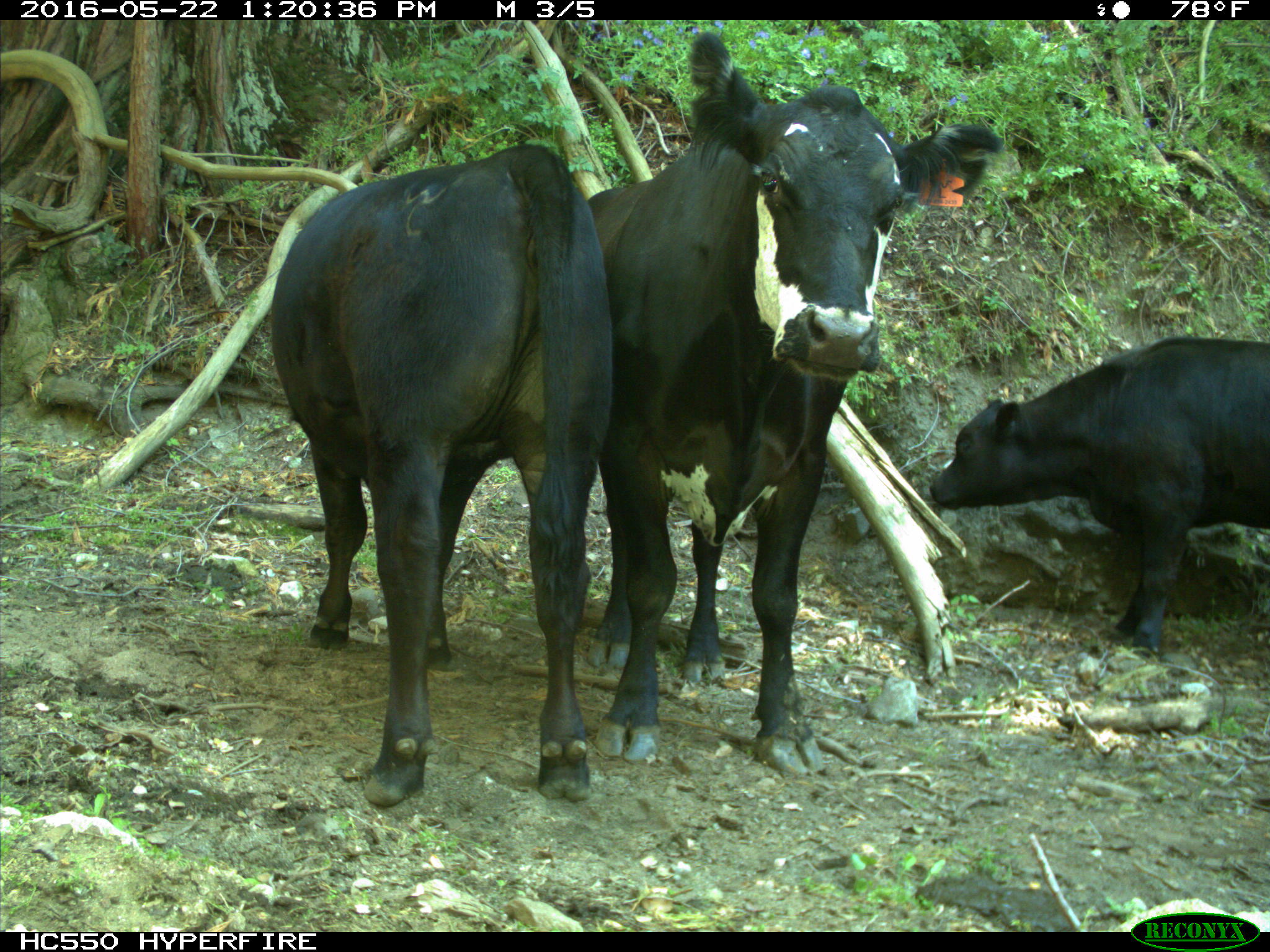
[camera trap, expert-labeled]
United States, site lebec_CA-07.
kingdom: Animalia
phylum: Chordata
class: Mammalia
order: Artiodactyla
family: Bovidae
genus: Bos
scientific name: Bos taurus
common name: domestic cow